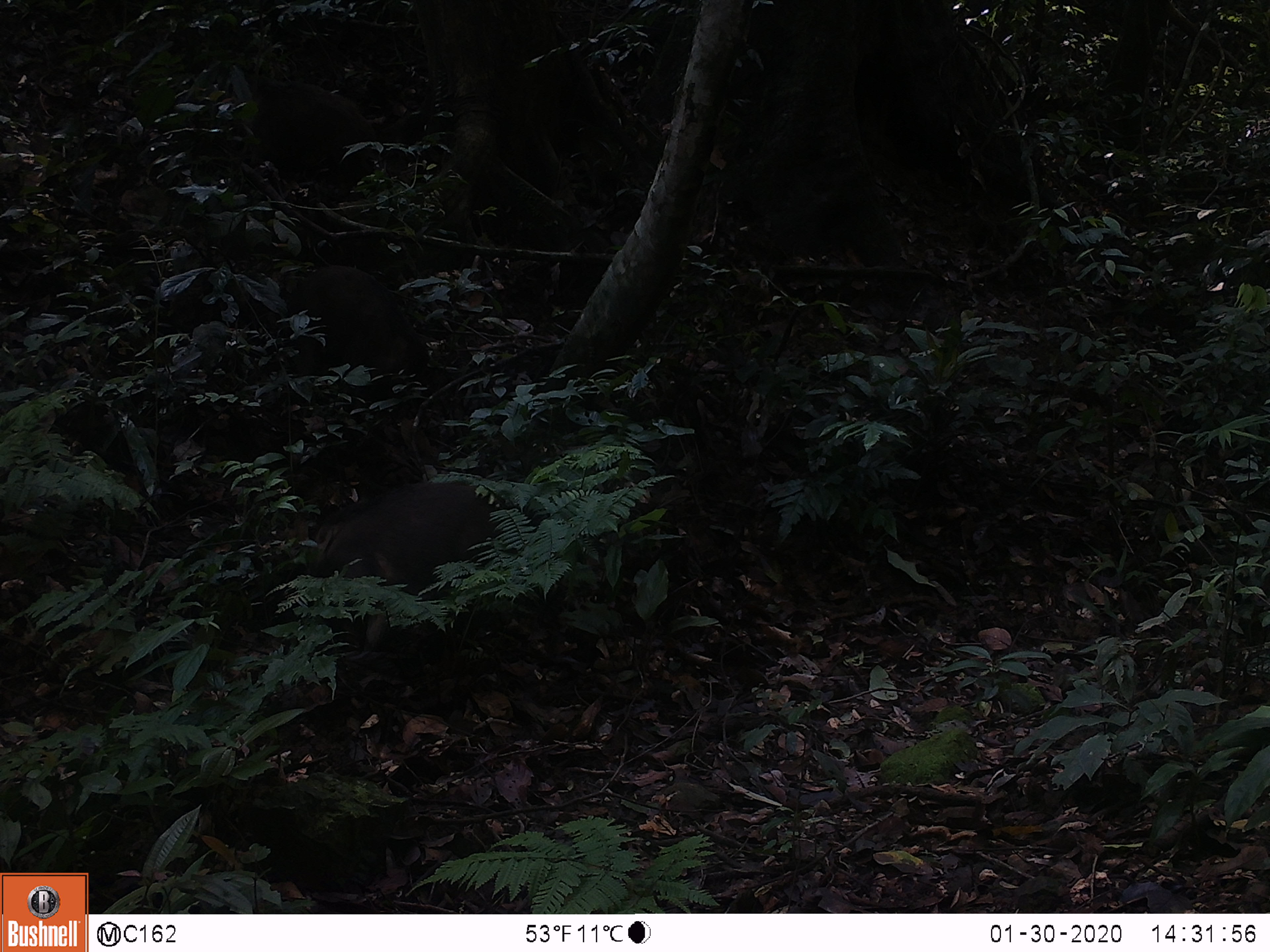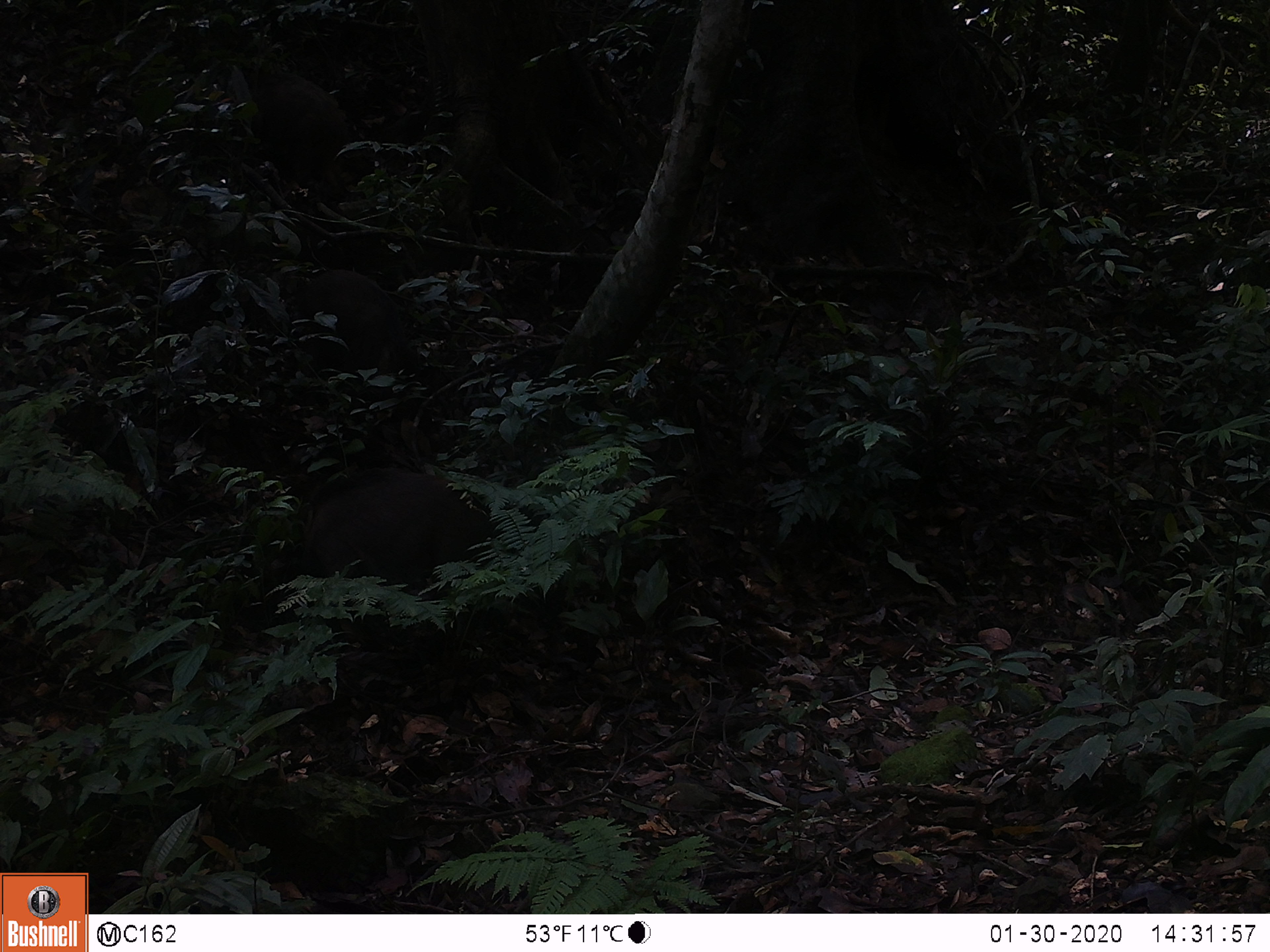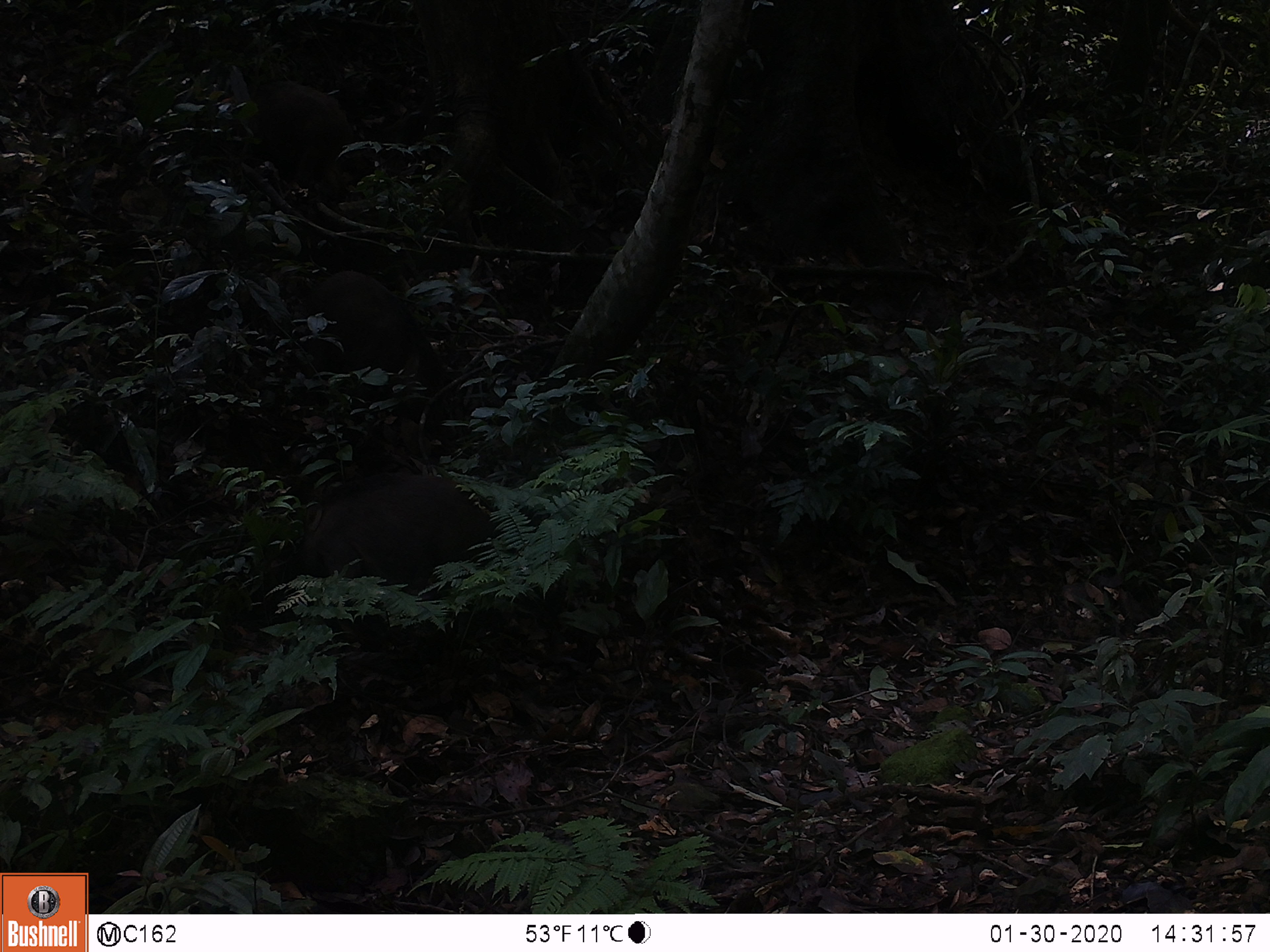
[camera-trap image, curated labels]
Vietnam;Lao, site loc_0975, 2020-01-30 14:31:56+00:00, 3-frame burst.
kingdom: Animalia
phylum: Chordata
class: Mammalia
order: Artiodactyla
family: Suidae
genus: Sus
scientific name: Sus scrofa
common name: eurasian wild pig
Eurasian wild pig (Sus scrofa). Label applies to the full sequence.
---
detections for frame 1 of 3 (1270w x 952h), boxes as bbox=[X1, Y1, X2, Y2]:
eurasian wild pig: bbox=[307, 480, 541, 654]; bbox=[250, 263, 432, 400]; bbox=[229, 76, 385, 203]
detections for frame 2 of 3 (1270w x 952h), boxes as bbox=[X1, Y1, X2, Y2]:
eurasian wild pig: bbox=[295, 466, 513, 595]; bbox=[289, 266, 420, 380]; bbox=[250, 71, 353, 200]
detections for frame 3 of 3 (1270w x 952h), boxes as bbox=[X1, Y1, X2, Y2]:
eurasian wild pig: bbox=[296, 467, 511, 608]; bbox=[301, 267, 449, 400]; bbox=[247, 78, 353, 186]